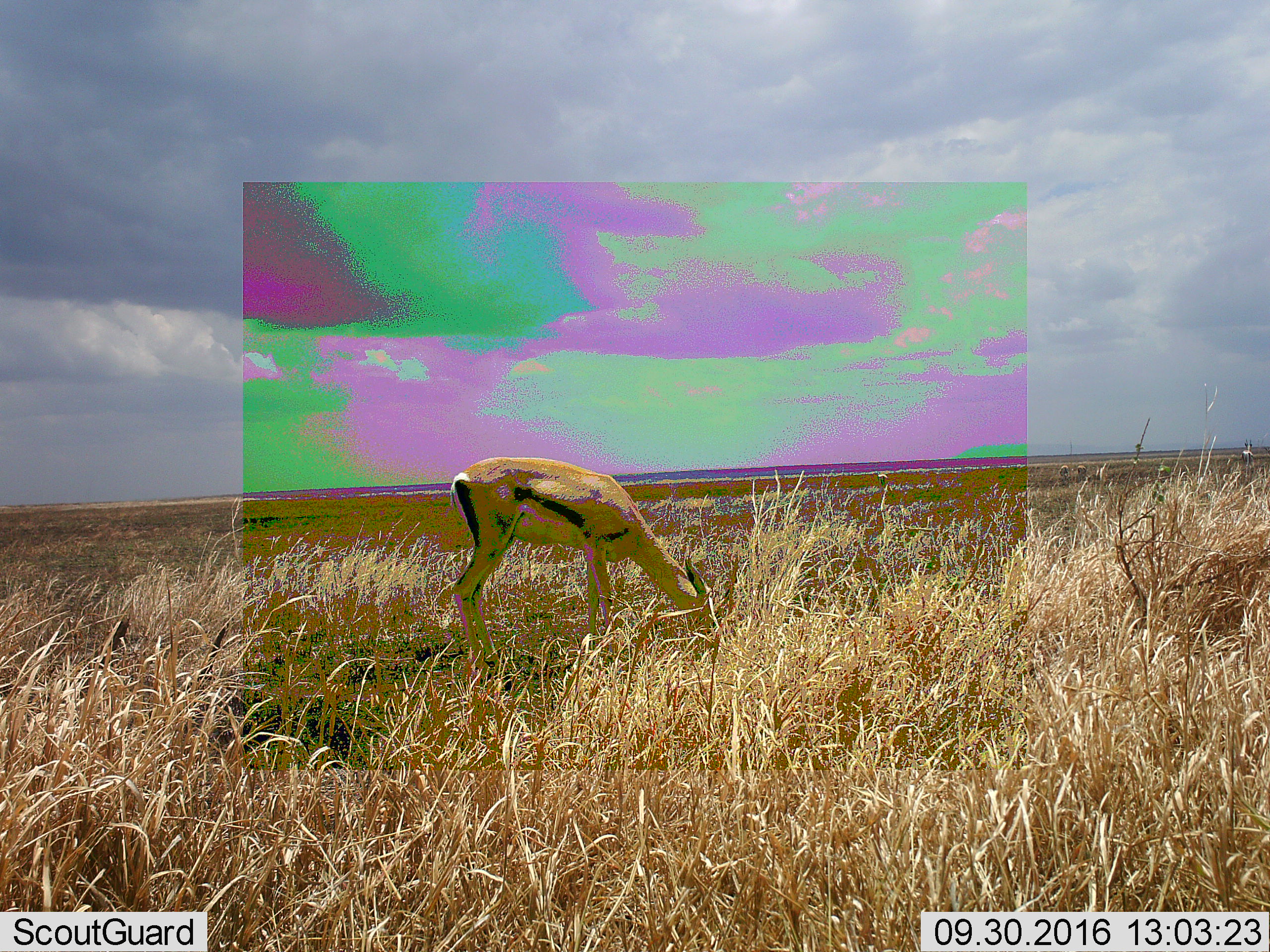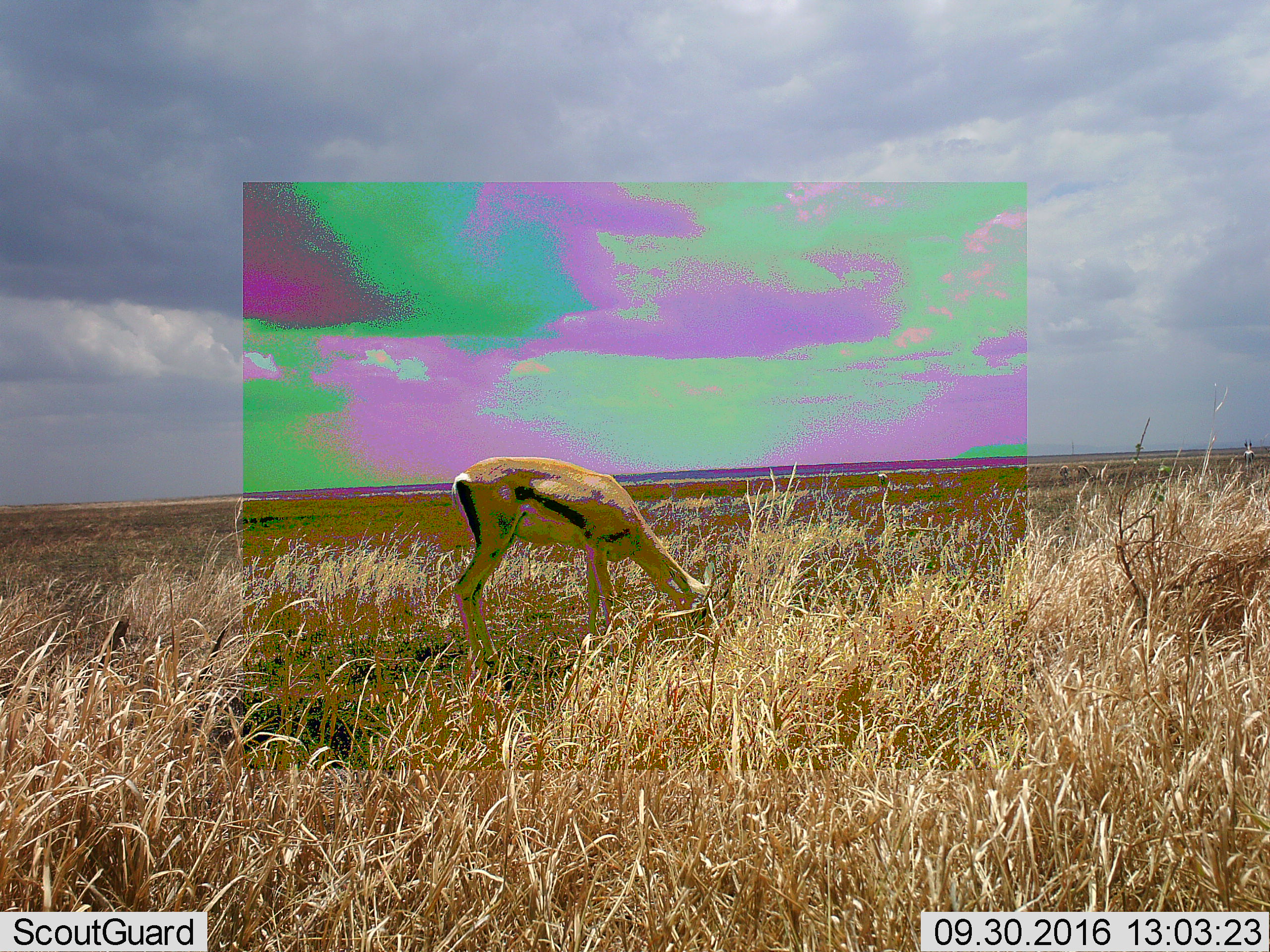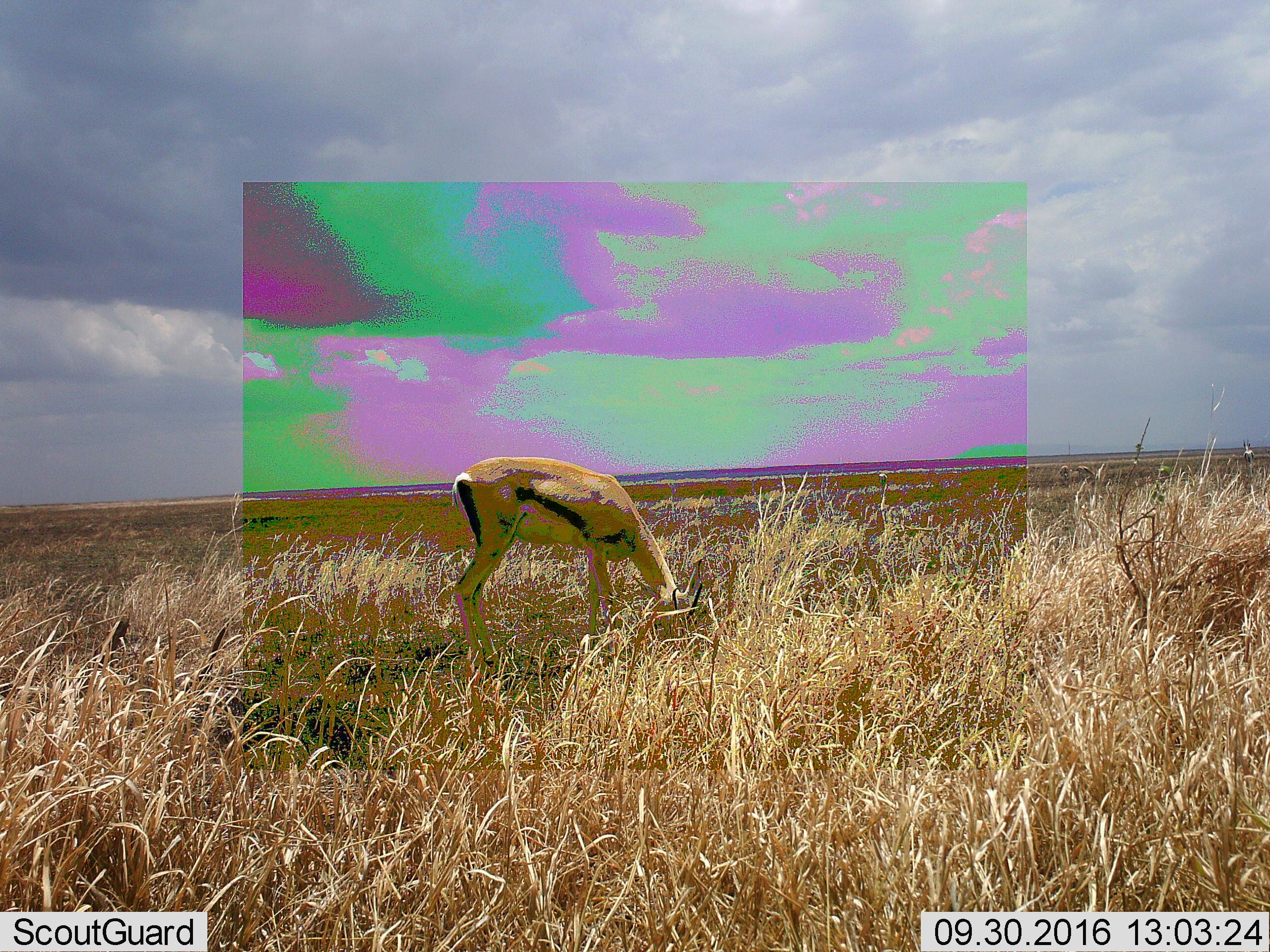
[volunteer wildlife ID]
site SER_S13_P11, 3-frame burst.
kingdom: Animalia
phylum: Chordata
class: Mammalia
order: Artiodactyla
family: Bovidae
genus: Eudorcas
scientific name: Eudorcas thomsonii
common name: thomson's gazelle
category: gazellethomsons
Gazellethomsons (thomson's gazelle) (Eudorcas thomsonii), count 1. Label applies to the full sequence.